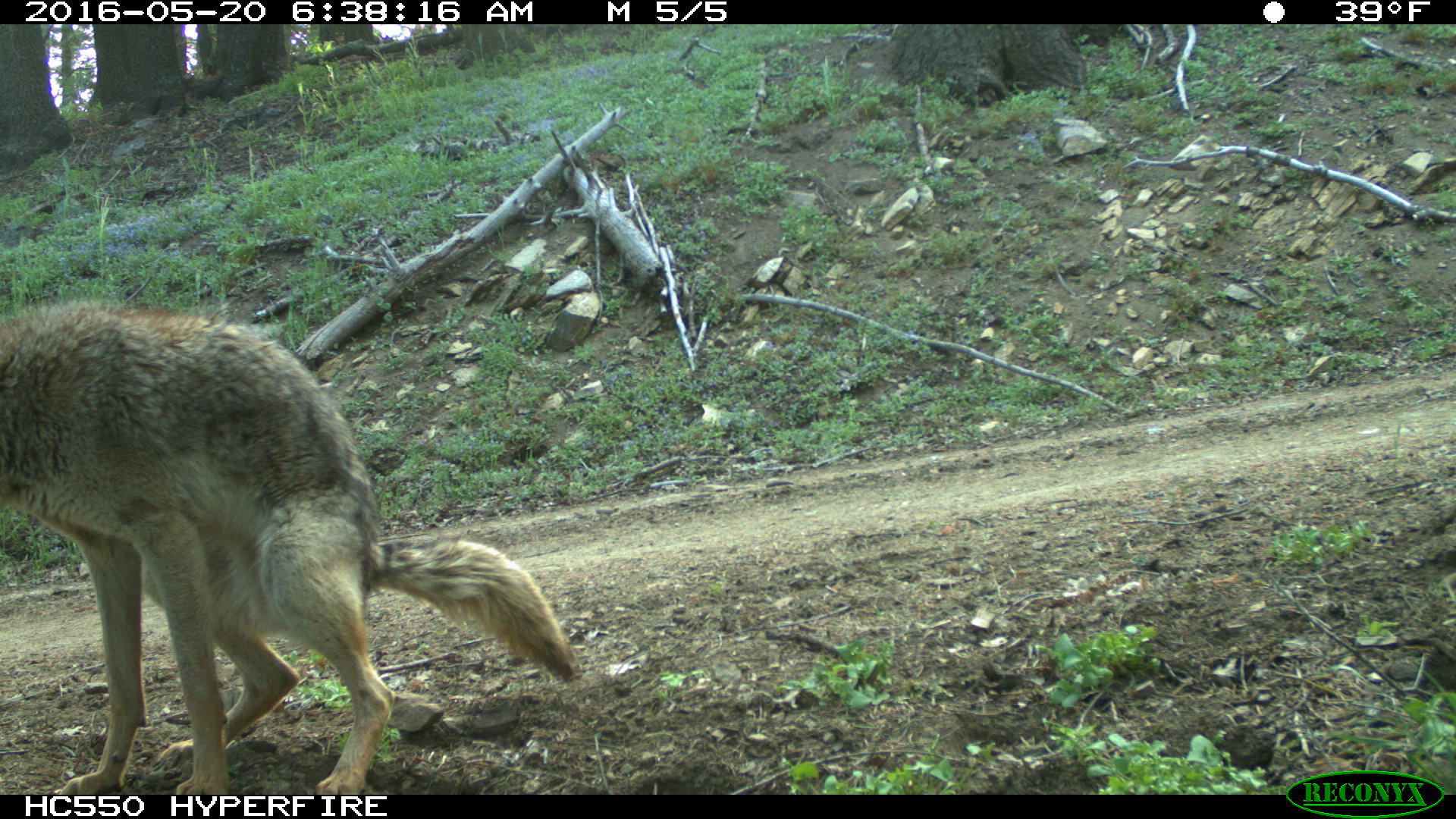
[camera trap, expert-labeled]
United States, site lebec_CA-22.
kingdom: Animalia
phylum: Chordata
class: Mammalia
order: Carnivora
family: Canidae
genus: Canis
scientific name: Canis latrans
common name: coyote